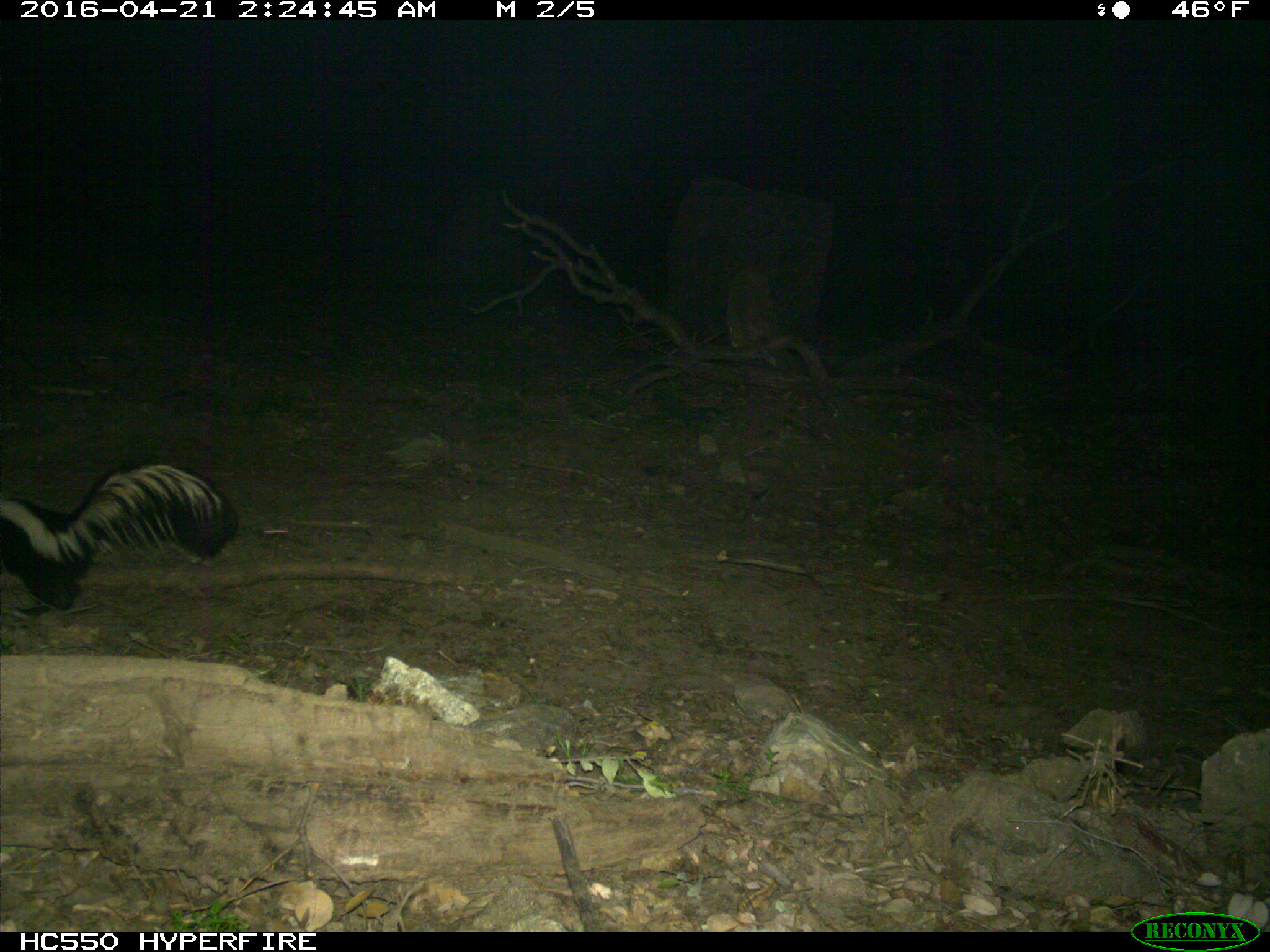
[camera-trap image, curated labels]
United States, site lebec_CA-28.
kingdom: Animalia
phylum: Chordata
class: Mammalia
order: Carnivora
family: Mephitidae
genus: Mephitis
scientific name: Mephitis mephitis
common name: striped skunk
Mephitis mephitis (striped skunk).